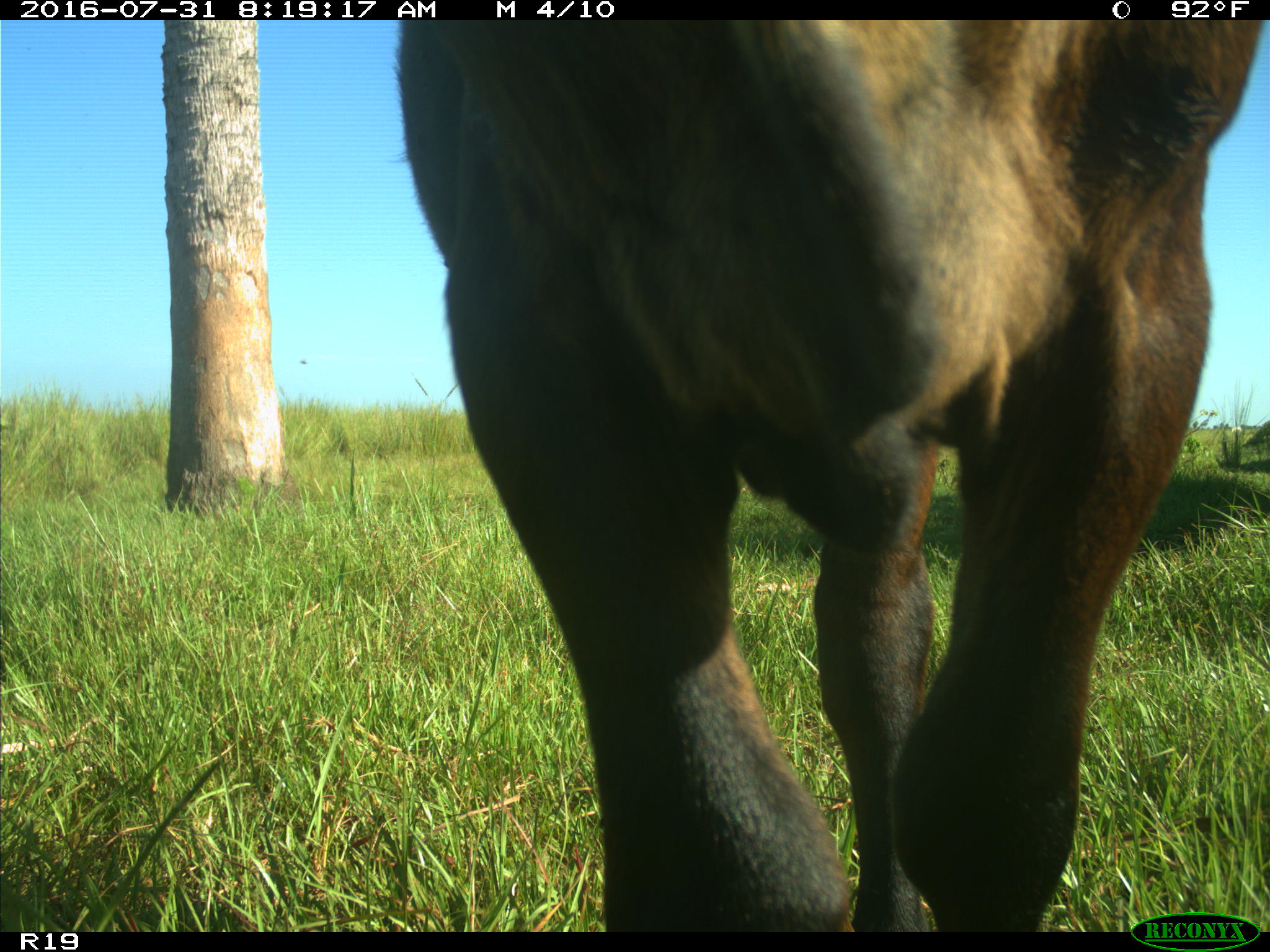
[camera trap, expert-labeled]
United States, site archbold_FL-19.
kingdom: Animalia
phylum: Chordata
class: Mammalia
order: Artiodactyla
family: Bovidae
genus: Bos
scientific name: Bos taurus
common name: domestic cow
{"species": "Bos taurus (domestic cow)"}